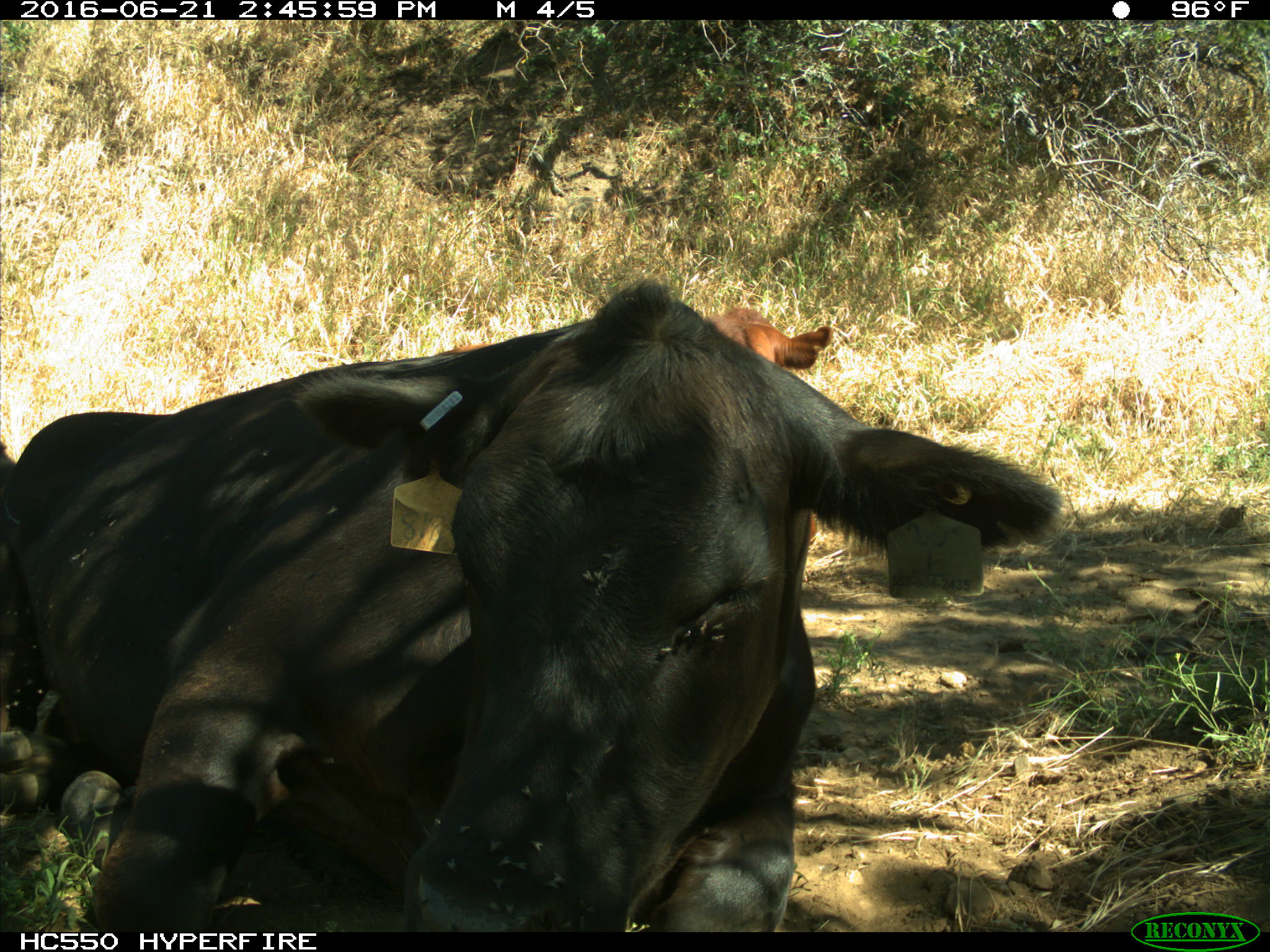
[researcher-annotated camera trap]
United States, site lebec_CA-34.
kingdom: Animalia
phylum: Chordata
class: Mammalia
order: Artiodactyla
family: Bovidae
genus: Bos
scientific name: Bos taurus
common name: domestic cow